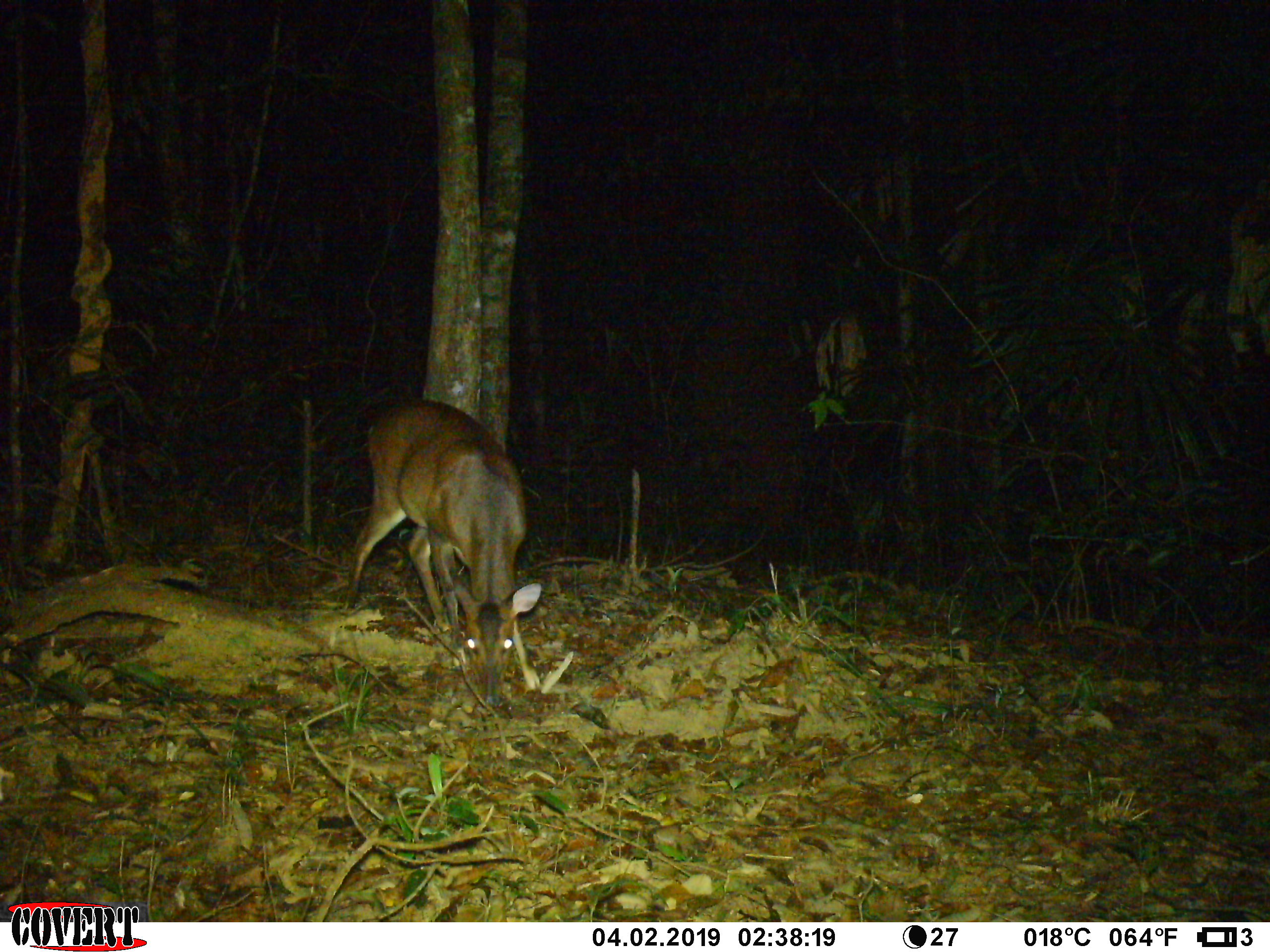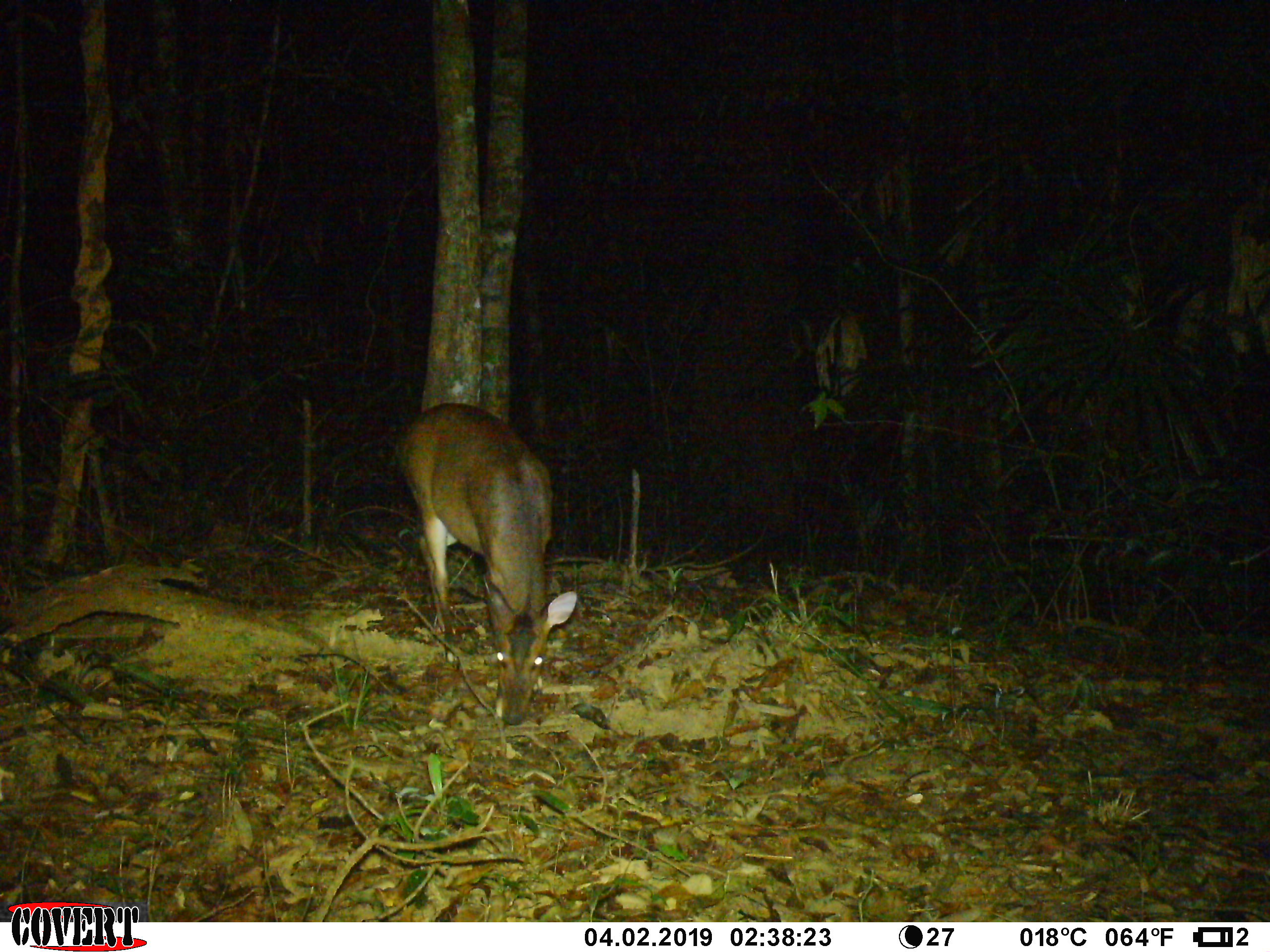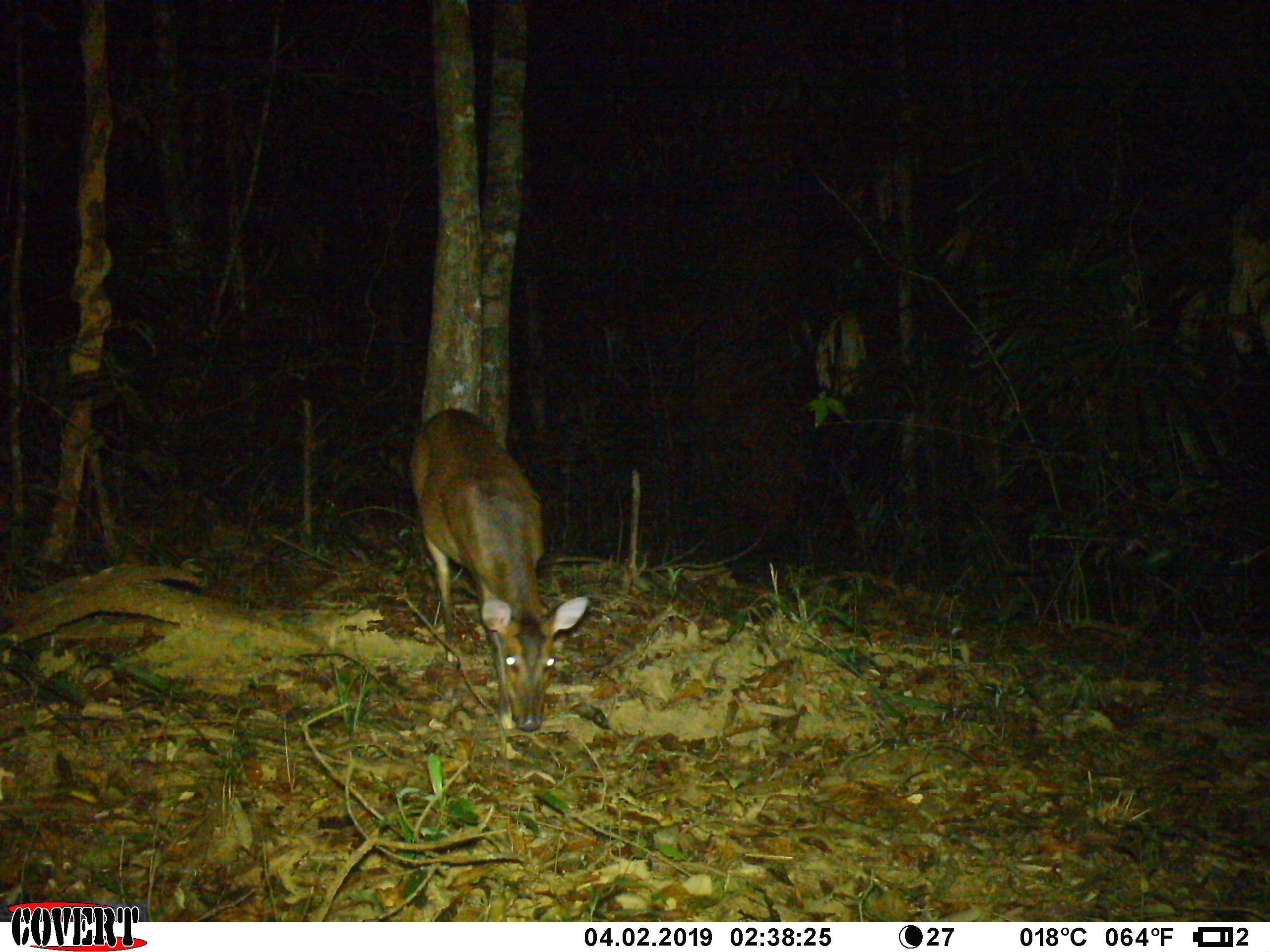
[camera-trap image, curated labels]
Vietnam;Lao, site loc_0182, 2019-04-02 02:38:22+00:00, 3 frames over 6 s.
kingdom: Animalia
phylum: Chordata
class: Mammalia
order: Artiodactyla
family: Cervidae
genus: Muntiacus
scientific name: Muntiacus vuquangensis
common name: large-antlered muntjac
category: large antlered muntjac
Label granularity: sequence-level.